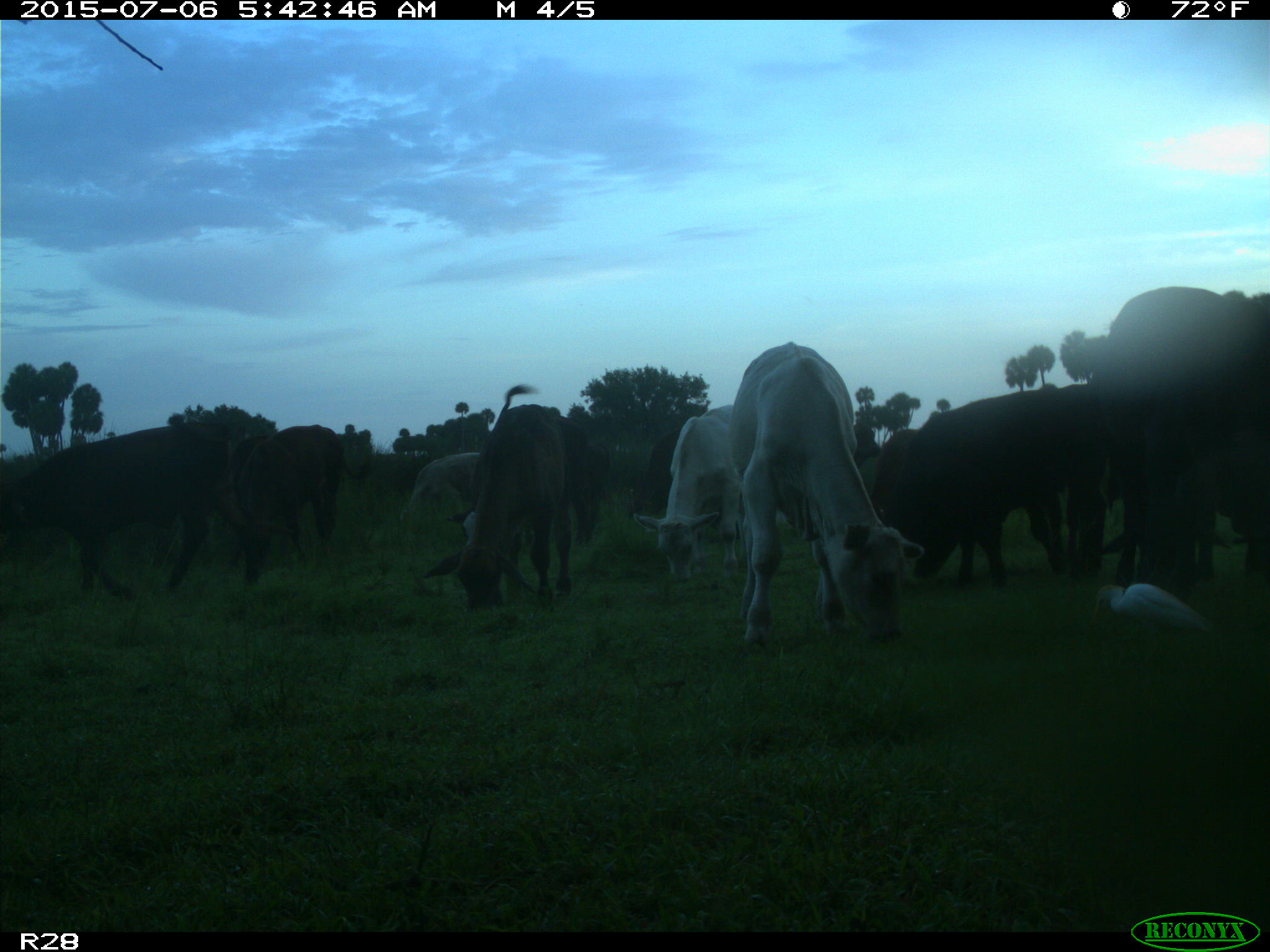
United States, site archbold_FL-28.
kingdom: Animalia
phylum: Chordata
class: Mammalia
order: Artiodactyla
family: Bovidae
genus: Bos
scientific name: Bos taurus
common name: domestic cow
Bos taurus (domestic cow).